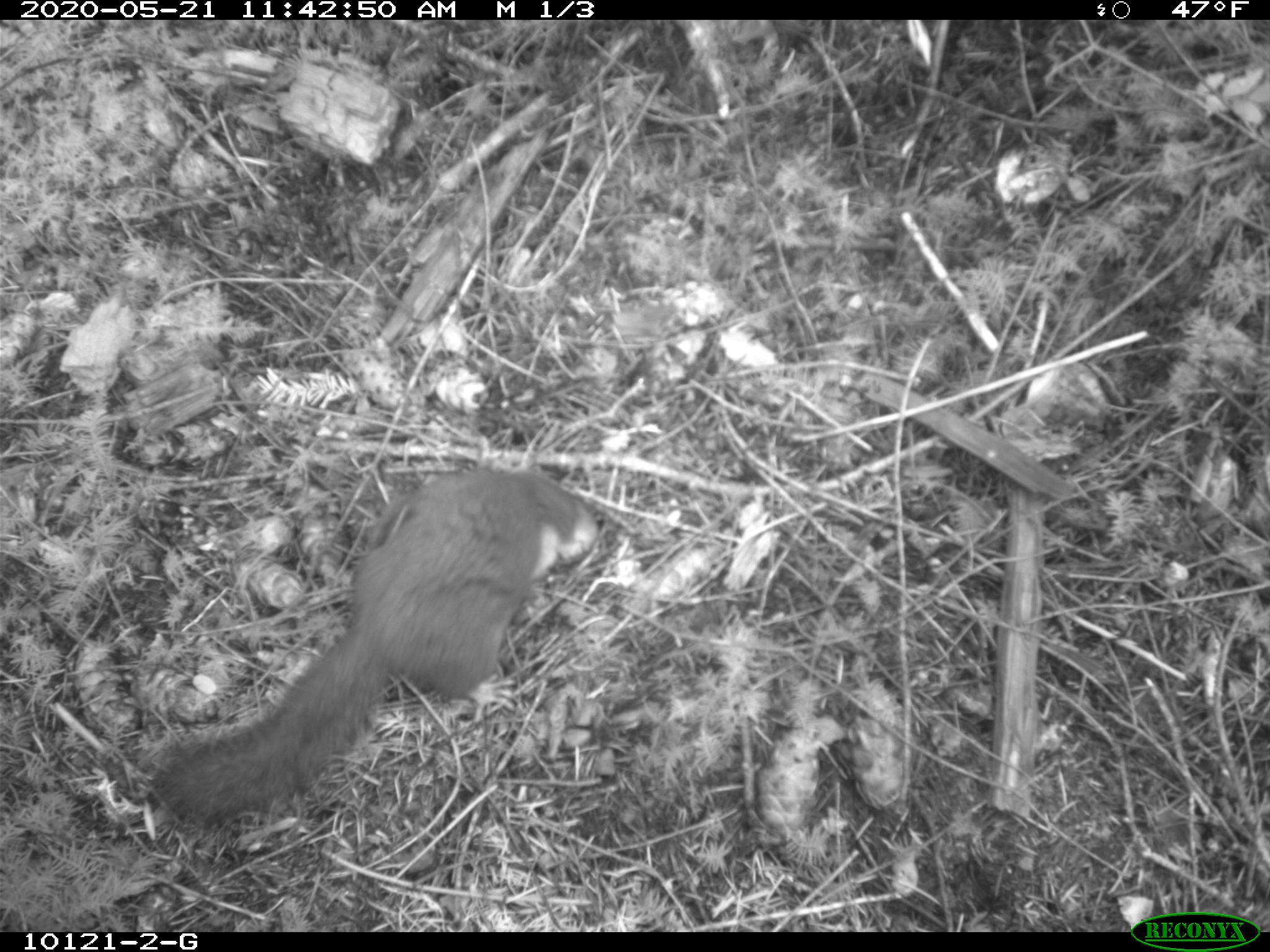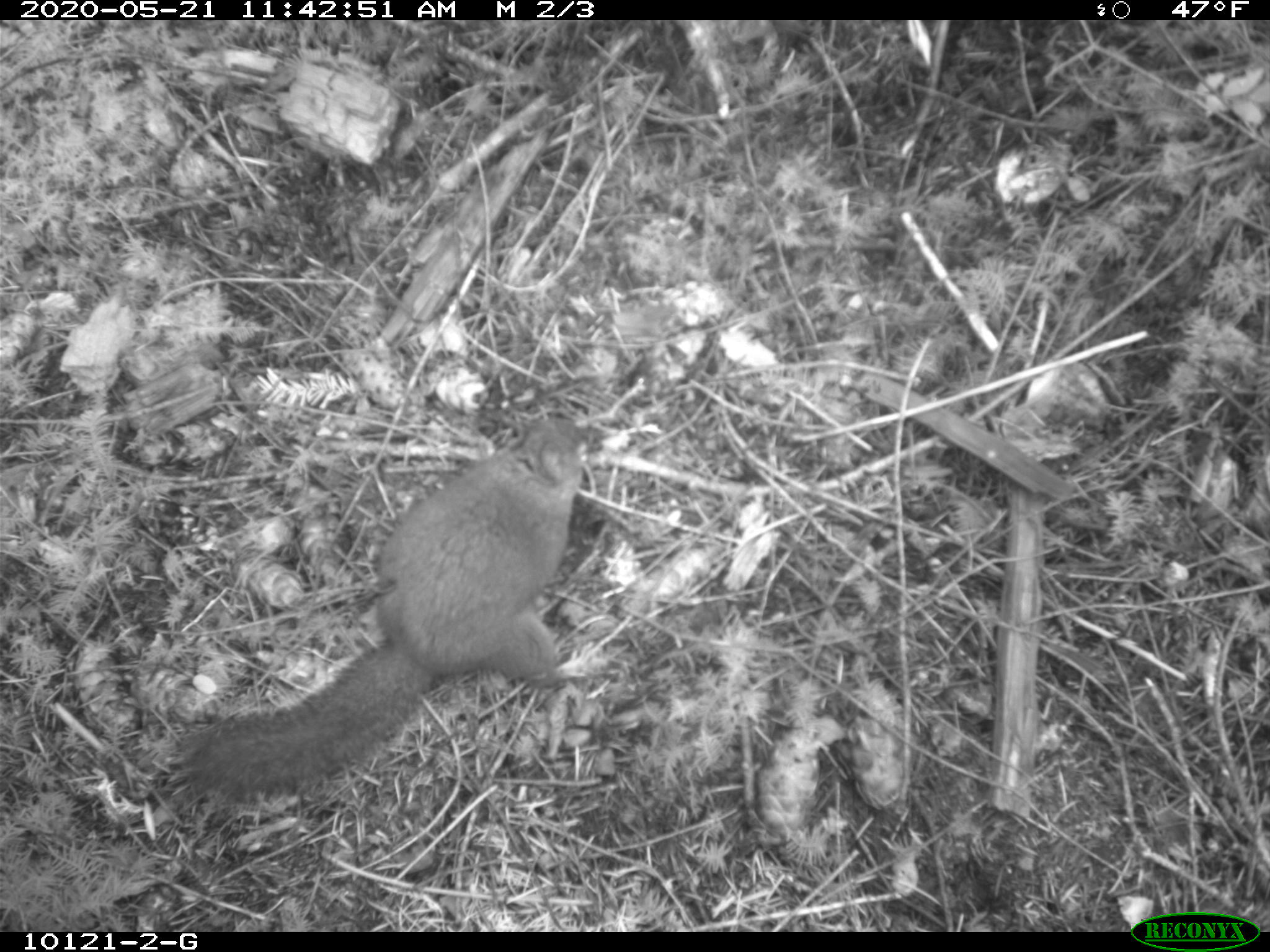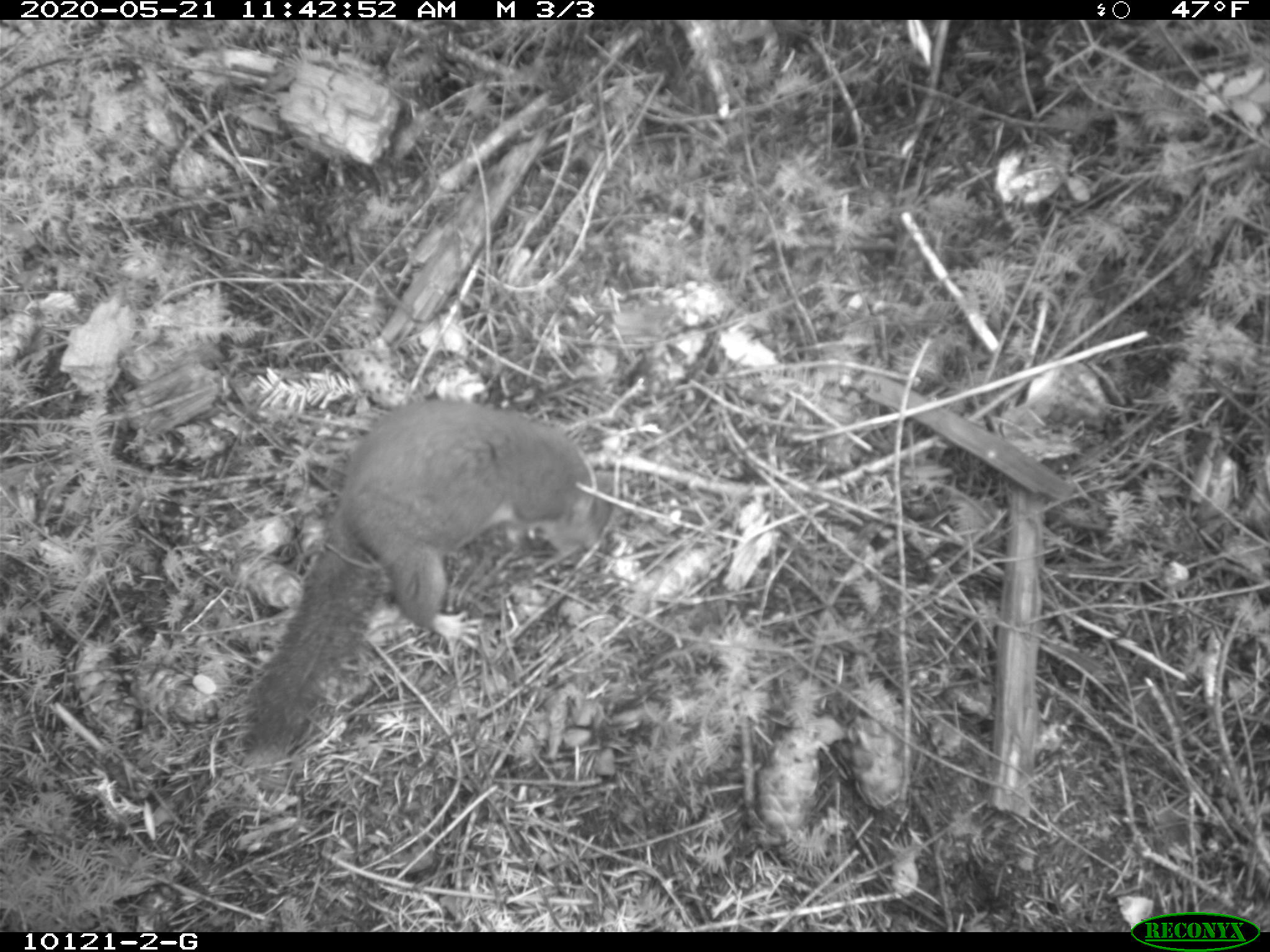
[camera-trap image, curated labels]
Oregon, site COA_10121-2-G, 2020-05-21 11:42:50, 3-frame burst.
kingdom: Animalia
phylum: Chordata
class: Mammalia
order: Rodentia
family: Sciuridae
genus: Tamiasciurus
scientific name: Tamiasciurus douglasii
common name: douglas squirrel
Douglas squirrel (Tamiasciurus douglasii).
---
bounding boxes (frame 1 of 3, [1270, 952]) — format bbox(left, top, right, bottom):
douglas squirrel: bbox(170, 450, 599, 822)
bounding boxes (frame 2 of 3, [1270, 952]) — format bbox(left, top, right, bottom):
douglas squirrel: bbox(199, 408, 595, 796)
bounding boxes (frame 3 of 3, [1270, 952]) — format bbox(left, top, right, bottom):
douglas squirrel: bbox(247, 390, 613, 748)